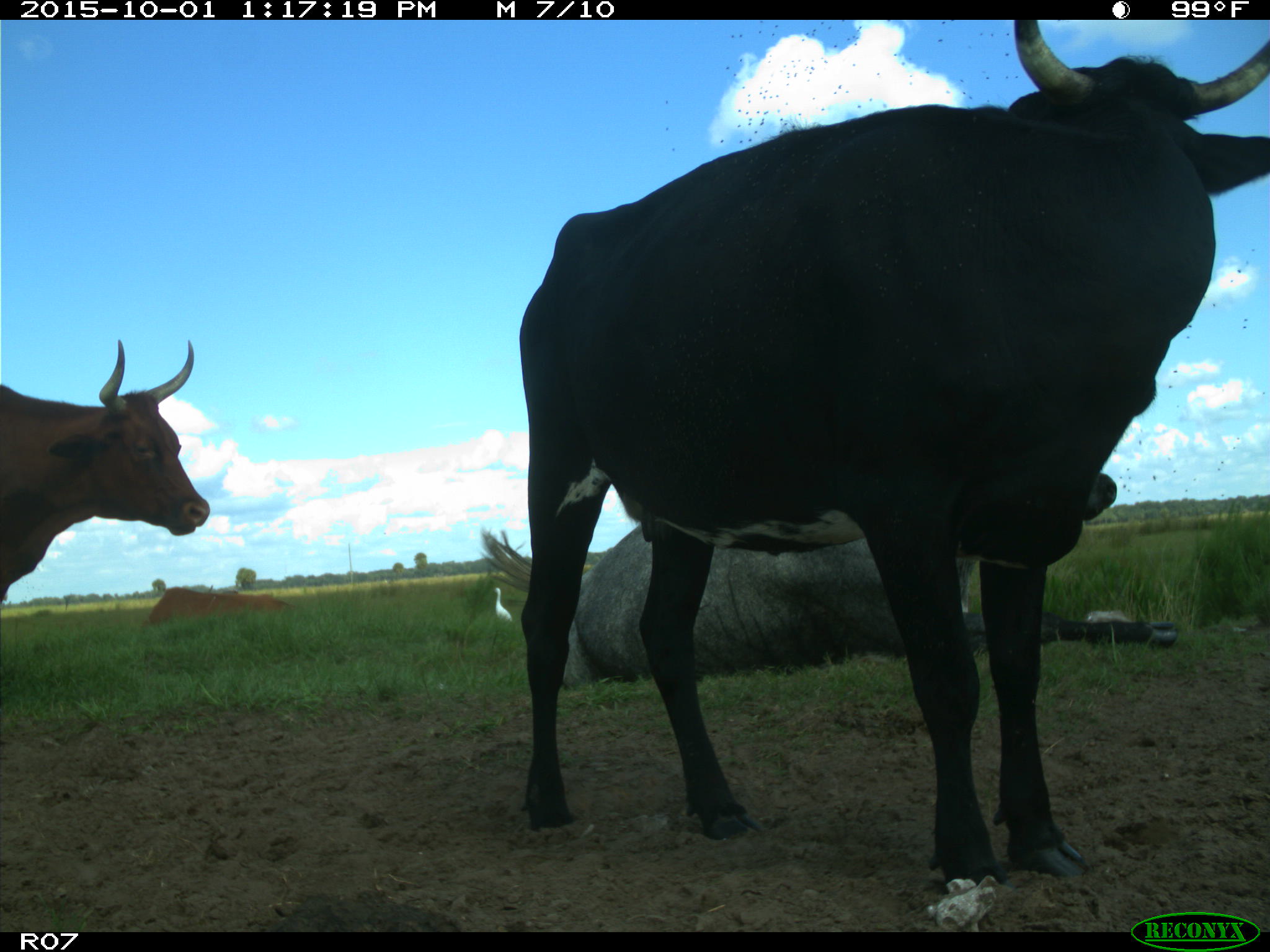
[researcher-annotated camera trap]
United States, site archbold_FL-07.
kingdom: Animalia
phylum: Chordata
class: Mammalia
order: Artiodactyla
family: Bovidae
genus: Bos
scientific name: Bos taurus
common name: domestic cow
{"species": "Bos taurus (domestic cow)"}